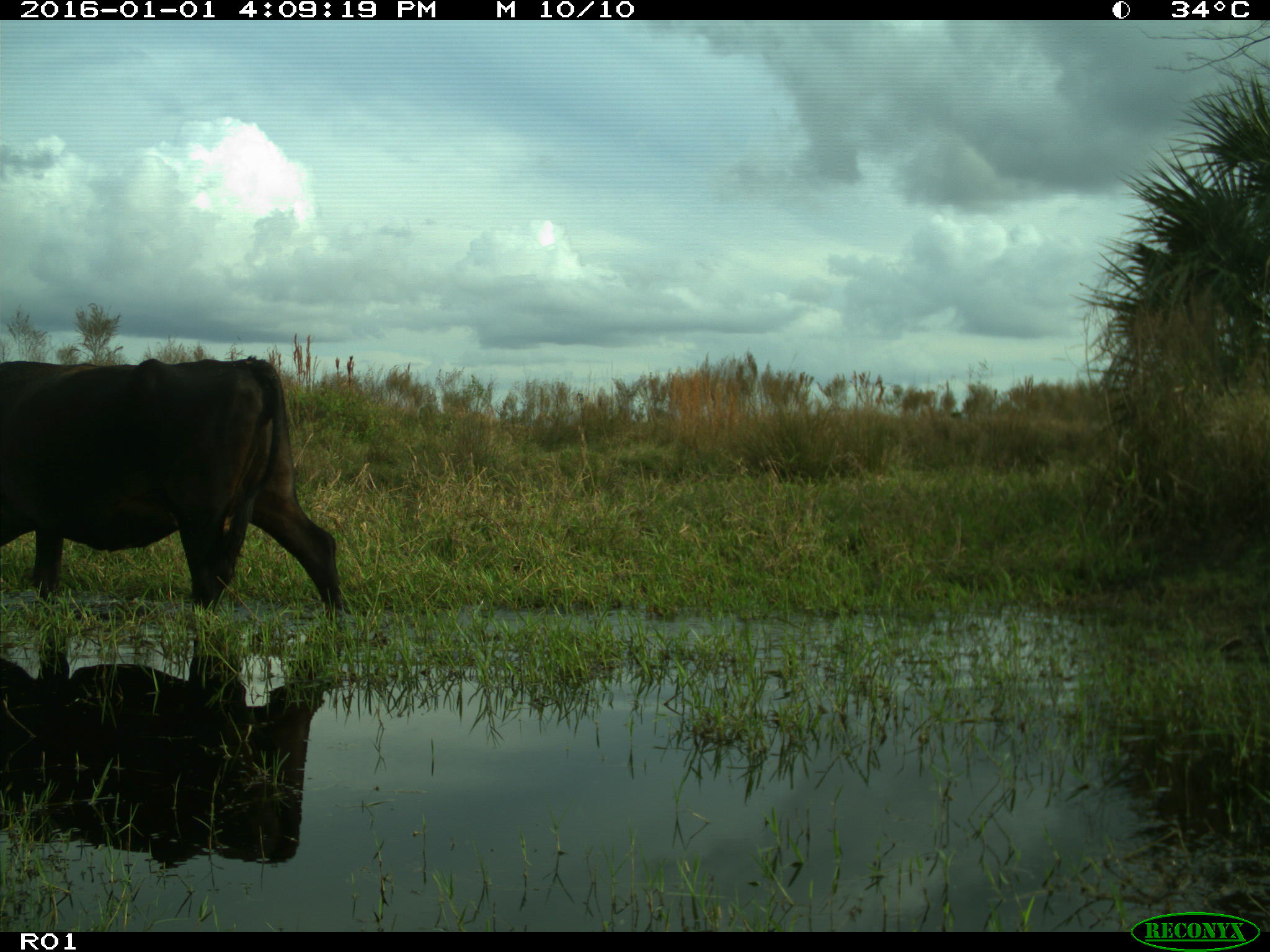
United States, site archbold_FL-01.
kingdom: Animalia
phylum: Chordata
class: Mammalia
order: Artiodactyla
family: Bovidae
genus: Bos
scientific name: Bos taurus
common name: domestic cow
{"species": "Bos taurus (domestic cow)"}